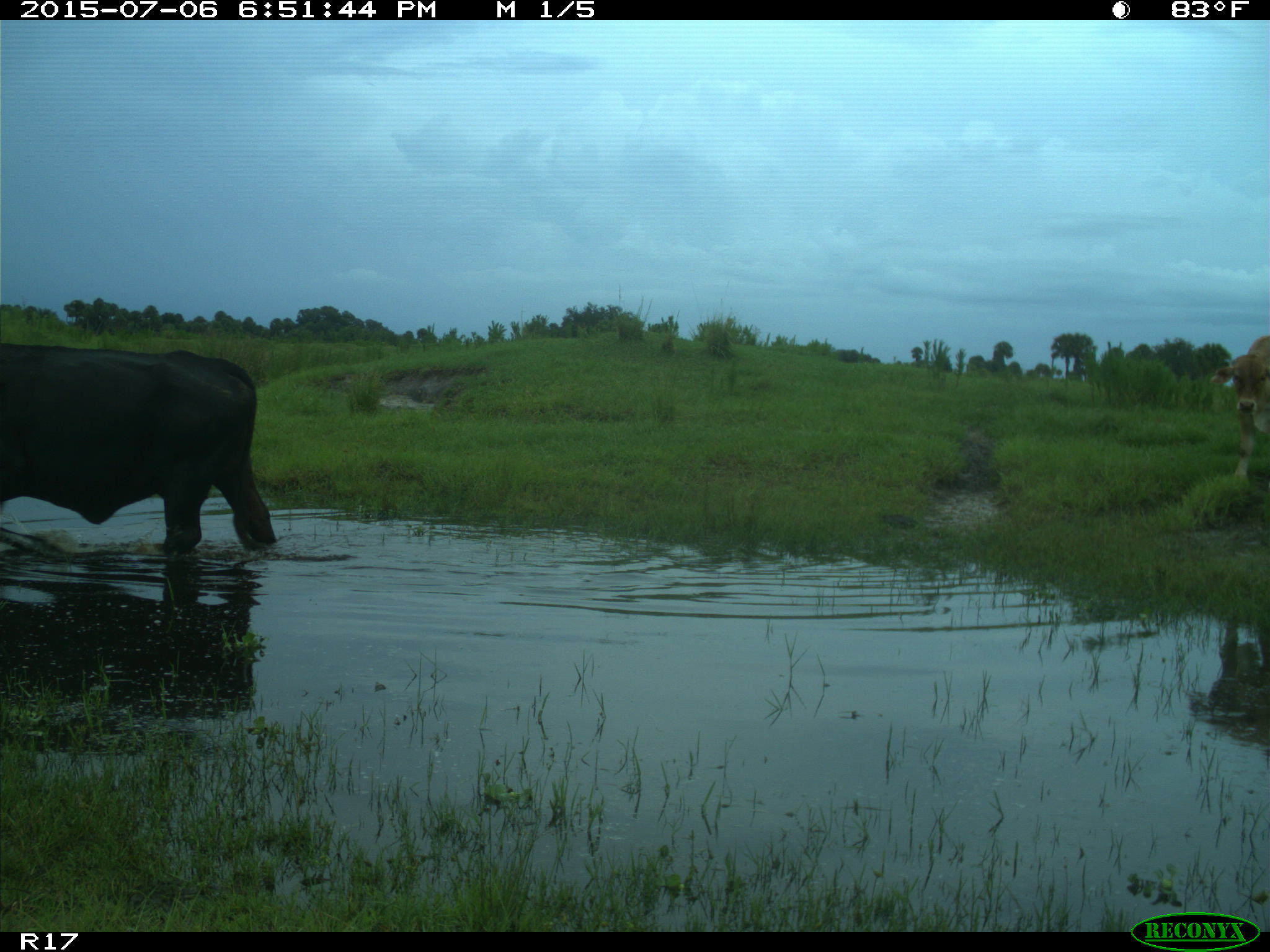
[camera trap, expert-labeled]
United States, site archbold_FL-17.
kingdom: Animalia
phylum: Chordata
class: Mammalia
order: Artiodactyla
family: Bovidae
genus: Bos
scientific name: Bos taurus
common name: domestic cow